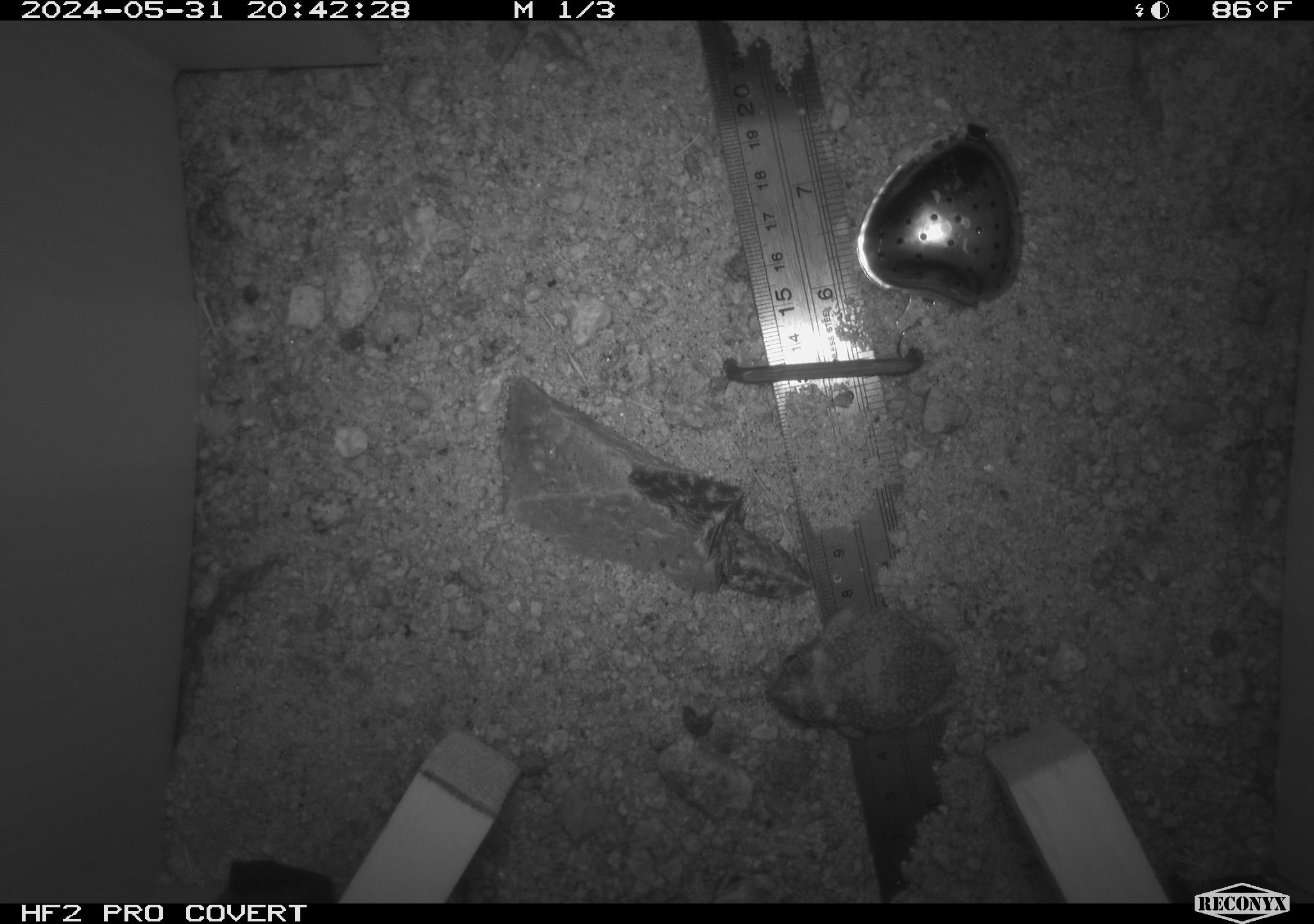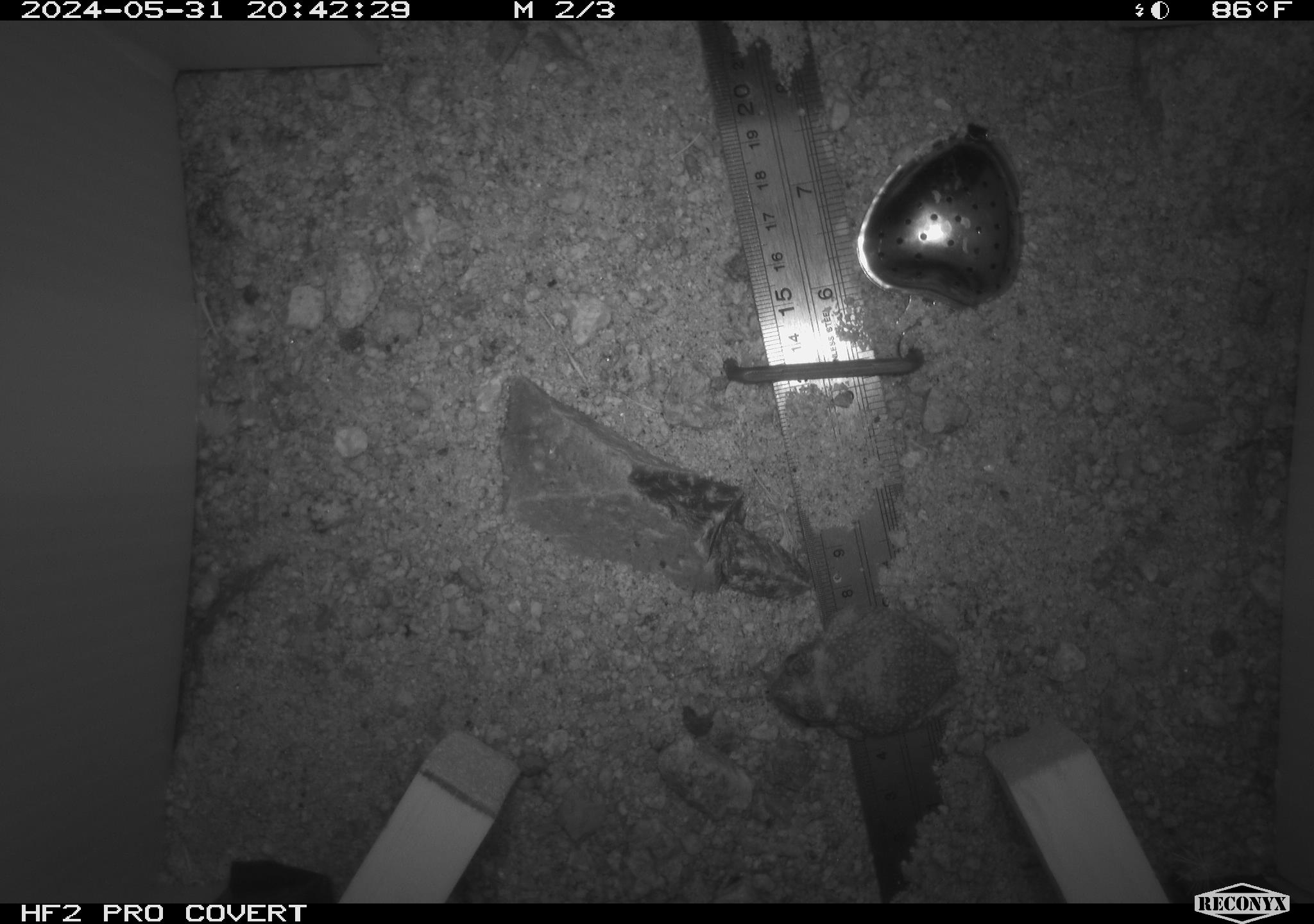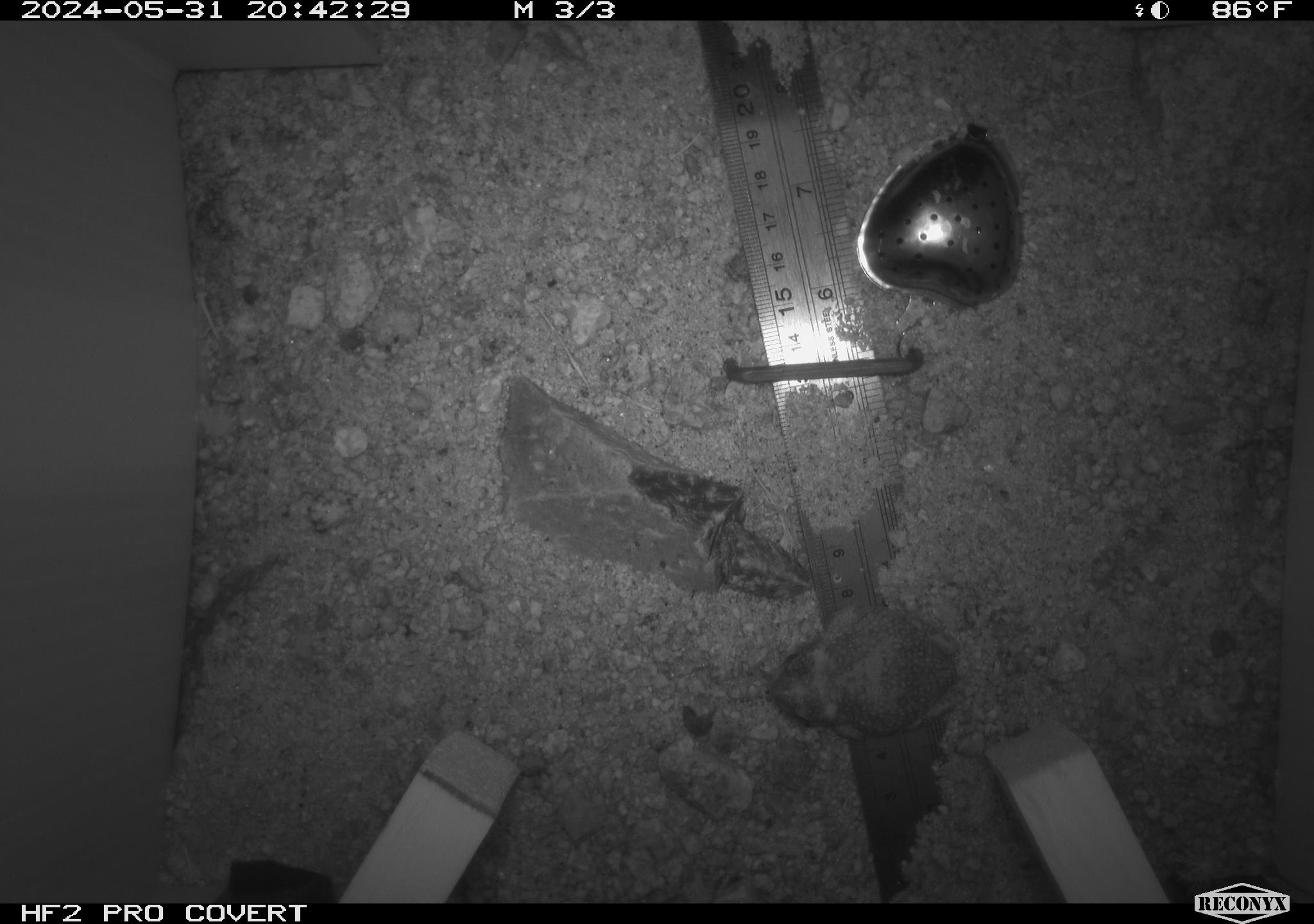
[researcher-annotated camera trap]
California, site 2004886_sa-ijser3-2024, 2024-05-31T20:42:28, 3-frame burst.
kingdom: Animalia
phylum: Chordata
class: Amphibia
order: Anura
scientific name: Anura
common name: frogs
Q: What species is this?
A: Frogs (Anura).